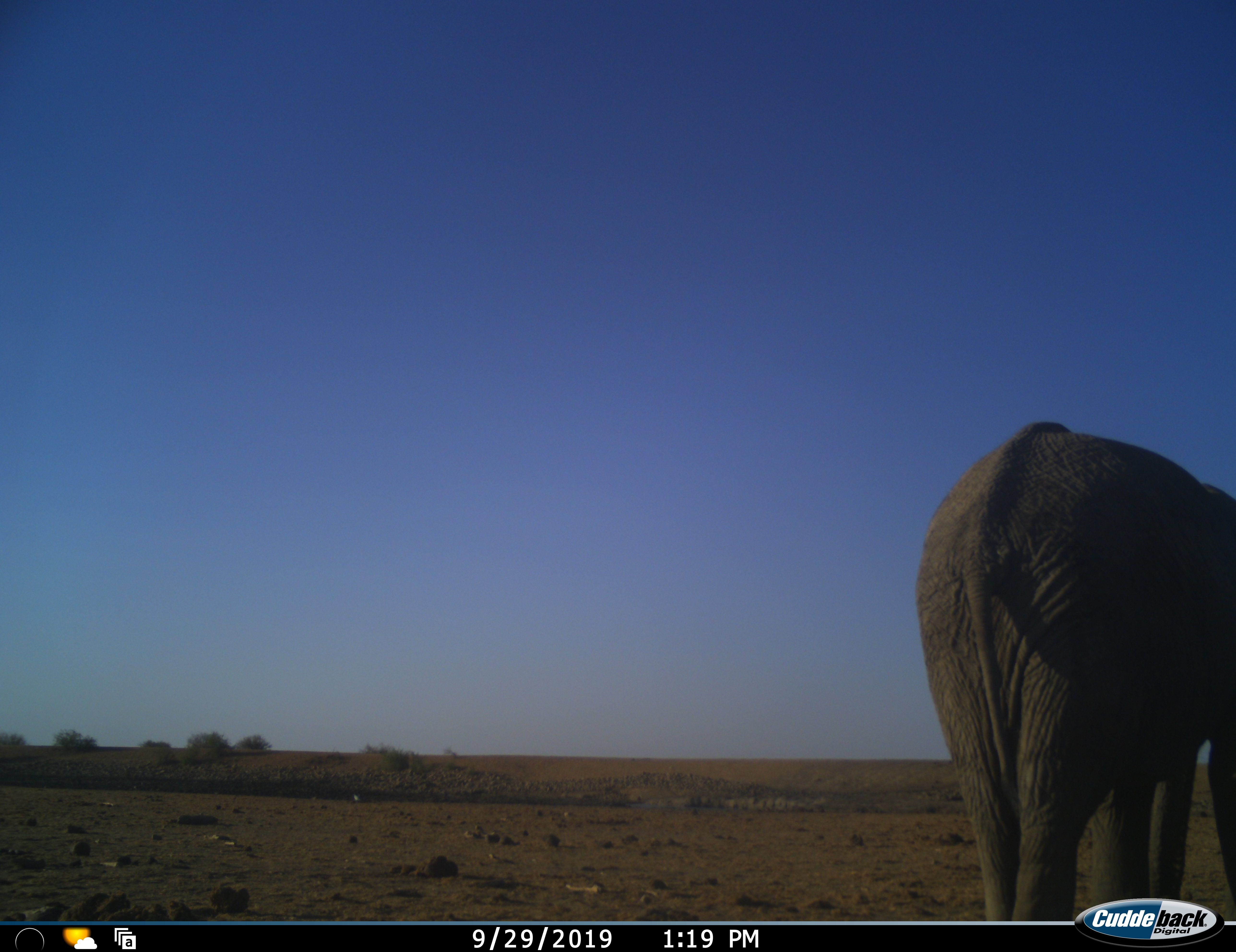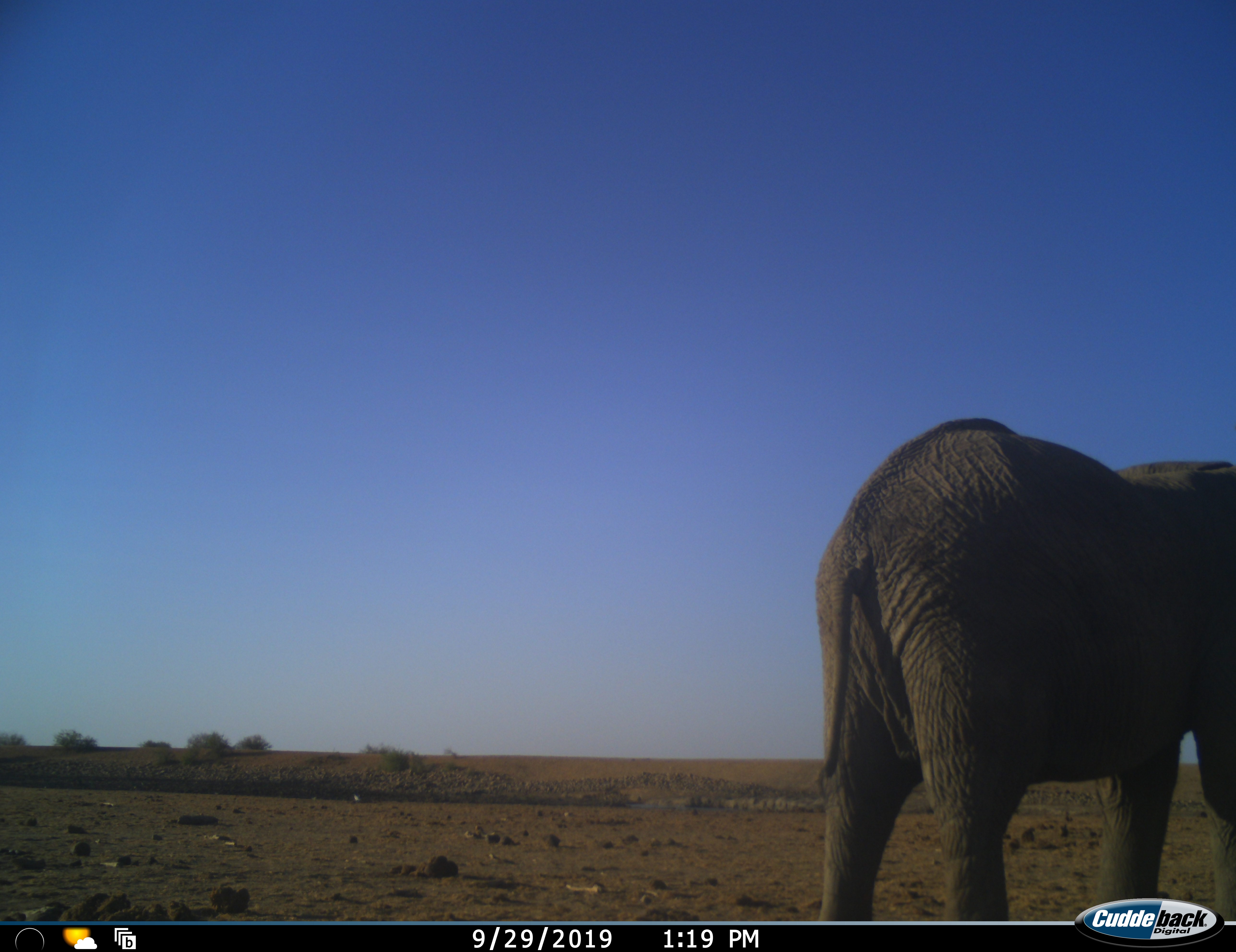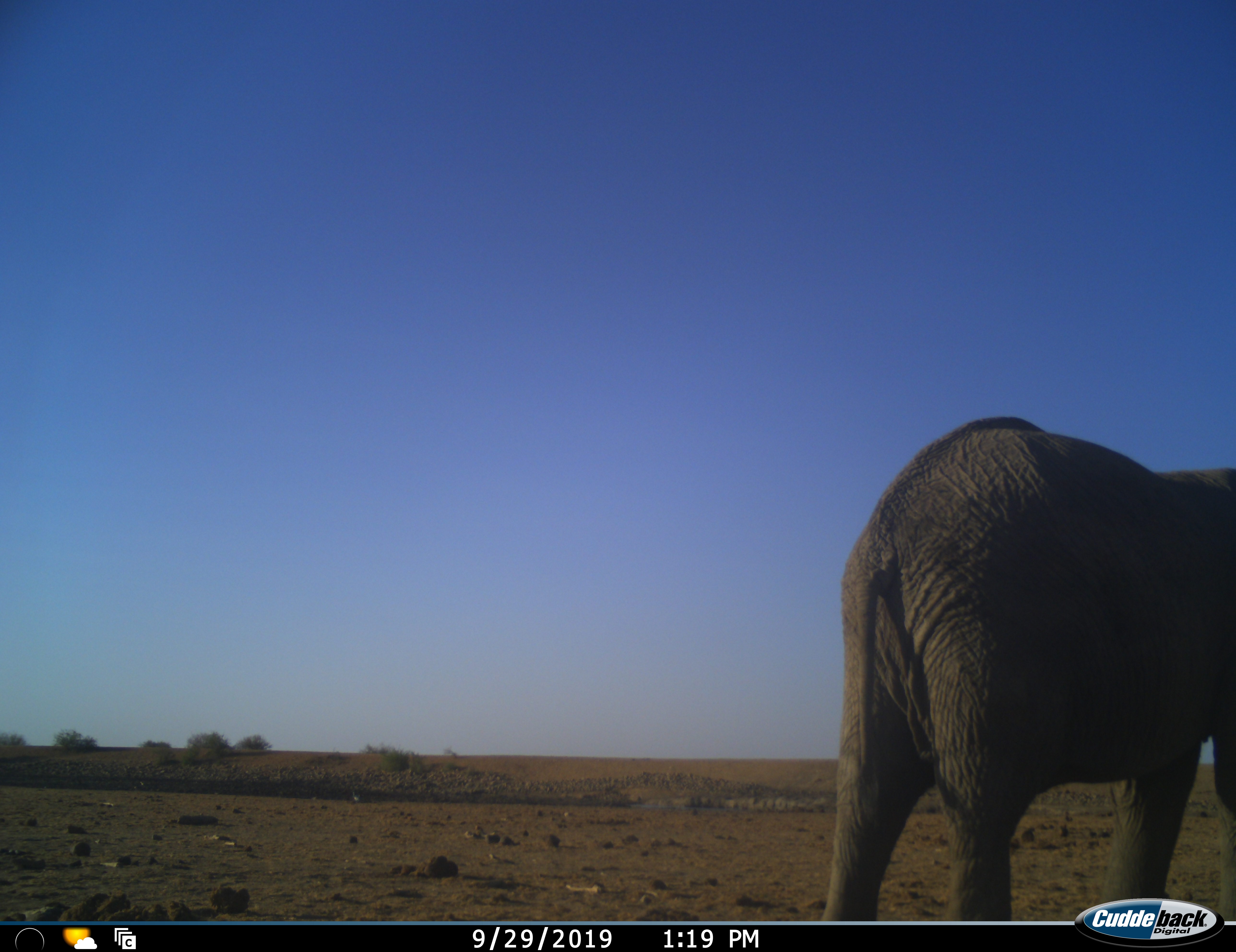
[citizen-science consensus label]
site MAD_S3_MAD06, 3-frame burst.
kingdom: Animalia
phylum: Chordata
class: Mammalia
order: Proboscidea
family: Elephantidae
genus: Loxodonta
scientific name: Loxodonta africana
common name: african bush elephant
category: elephant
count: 1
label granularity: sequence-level